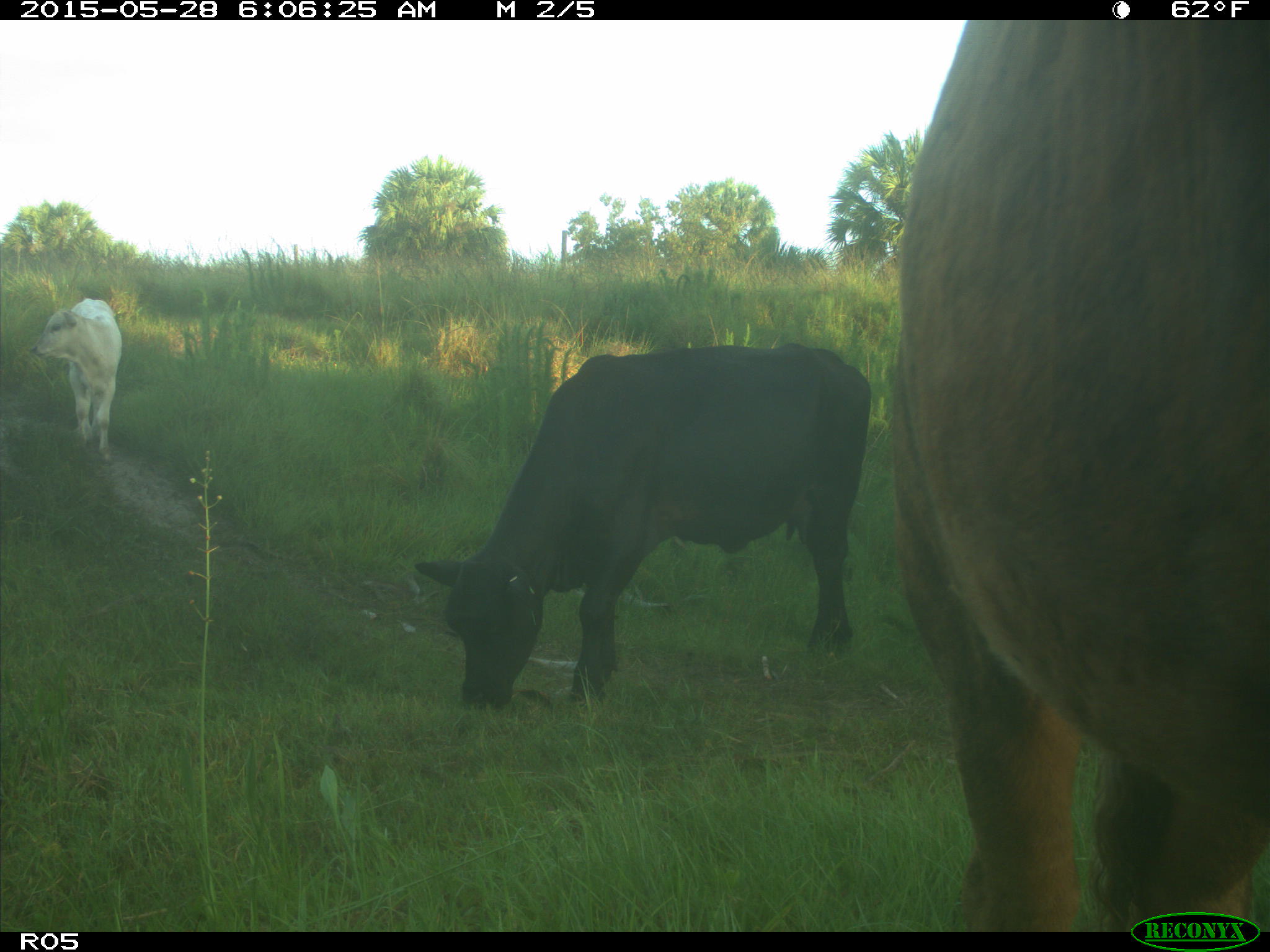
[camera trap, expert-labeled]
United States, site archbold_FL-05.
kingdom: Animalia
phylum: Chordata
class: Mammalia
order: Artiodactyla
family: Bovidae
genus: Bos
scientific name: Bos taurus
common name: domestic cow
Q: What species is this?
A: Bos taurus (domestic cow).